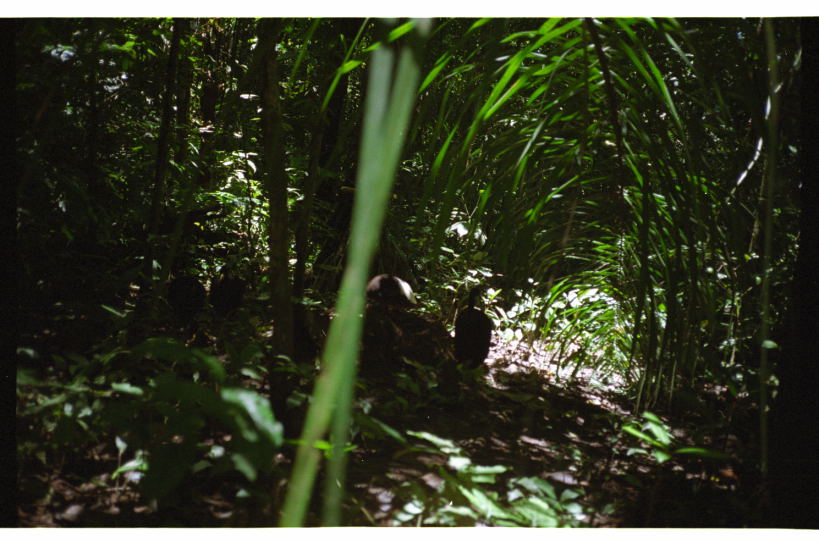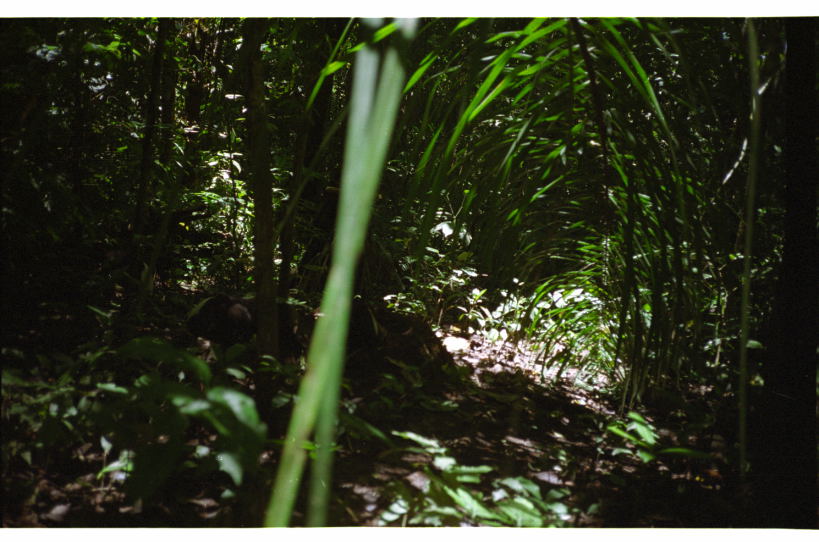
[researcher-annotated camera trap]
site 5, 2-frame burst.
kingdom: Animalia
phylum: Chordata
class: Aves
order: Gruiformes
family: Psophiidae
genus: Psophia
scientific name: Psophia leucoptera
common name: pale-winged trumpeter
Psophia leucoptera (pale-winged trumpeter).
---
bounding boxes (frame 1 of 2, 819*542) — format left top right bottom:
psophia leucoptera: 364 268 419 329; 453 295 495 370; 208 264 253 320; 163 275 208 327